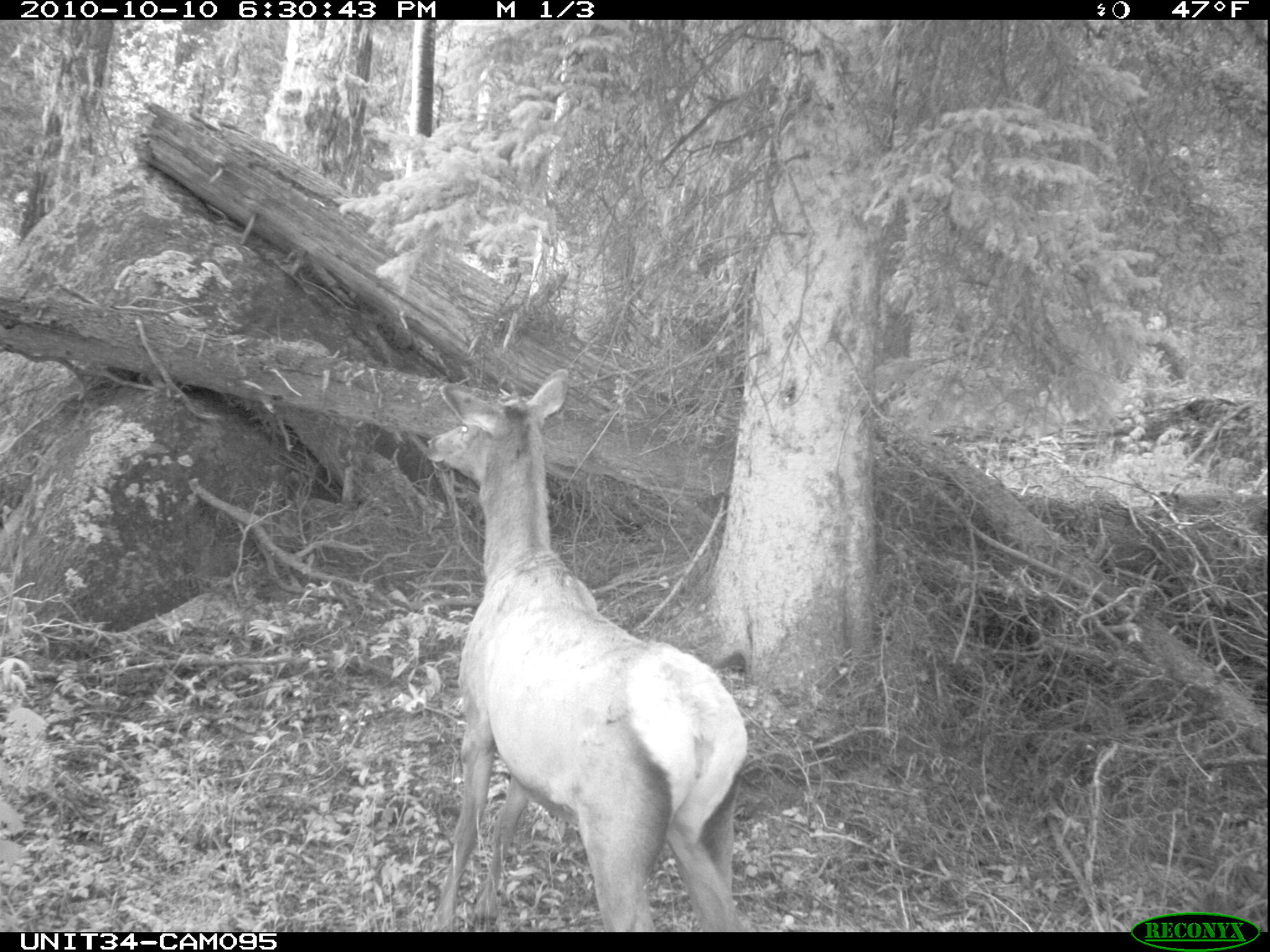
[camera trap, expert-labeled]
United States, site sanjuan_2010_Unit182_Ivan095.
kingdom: Animalia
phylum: Chordata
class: Mammalia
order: Artiodactyla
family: Cervidae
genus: Cervus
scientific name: Cervus elaphus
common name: red deer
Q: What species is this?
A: Cervus elaphus (red deer).